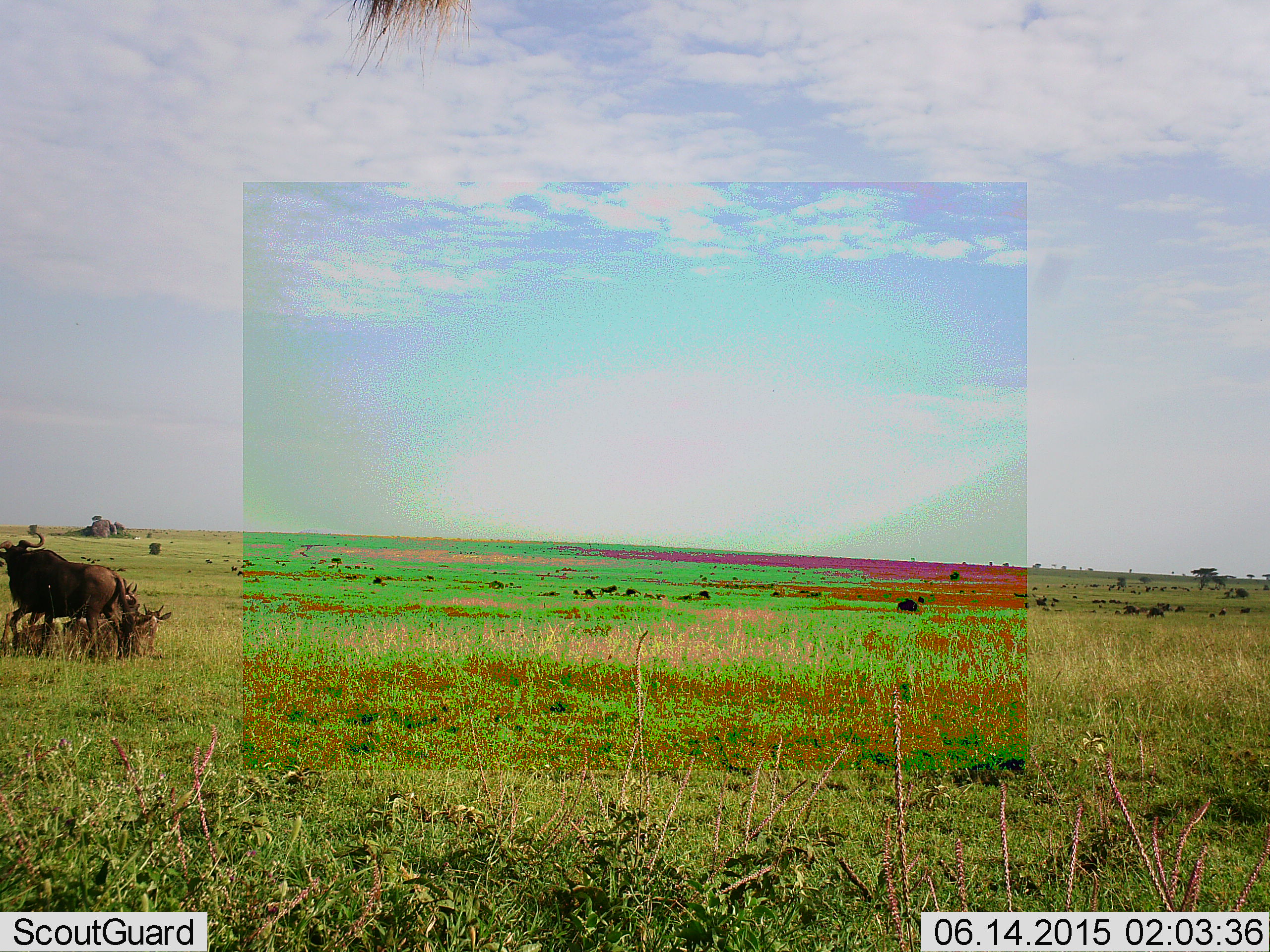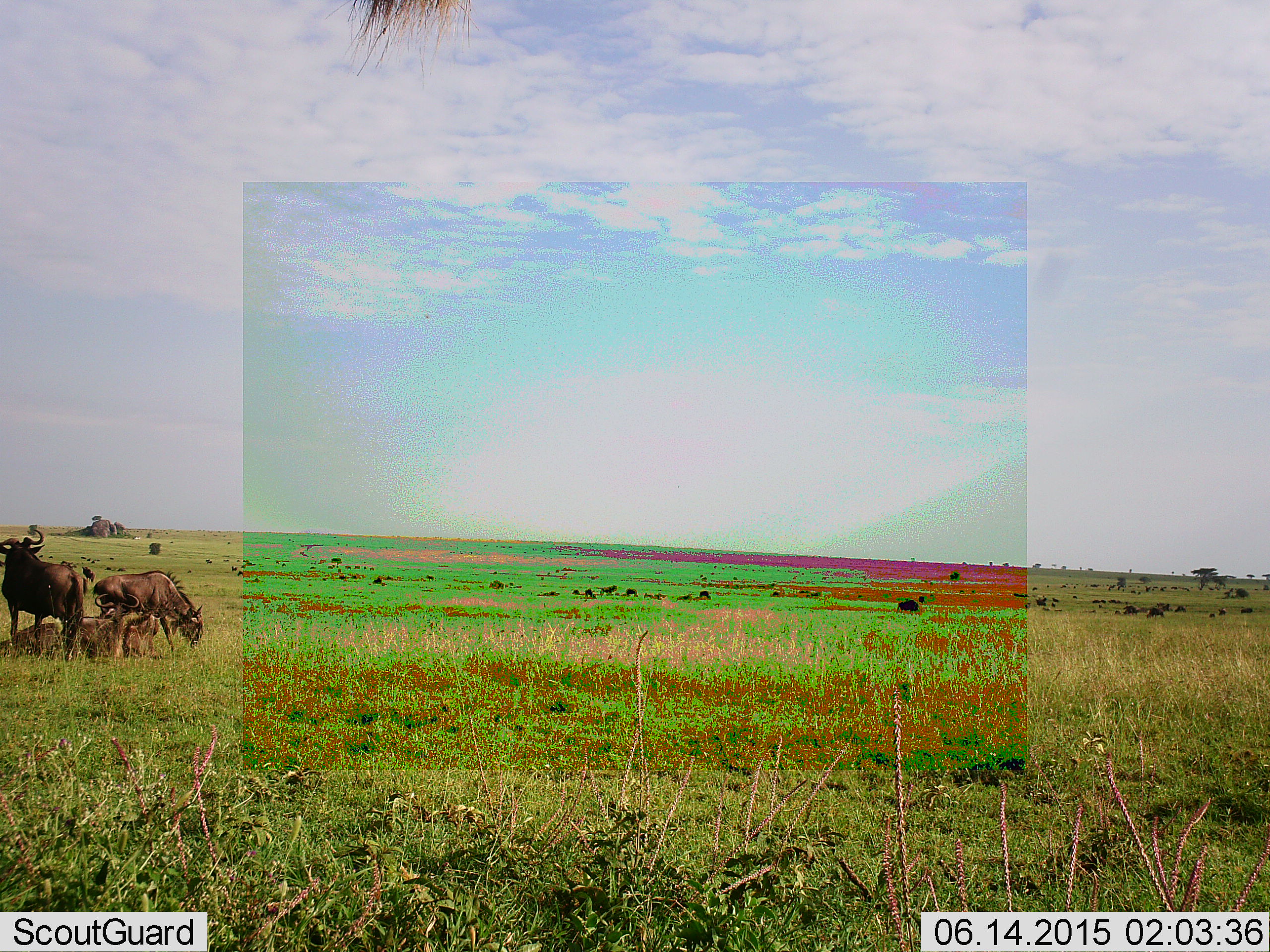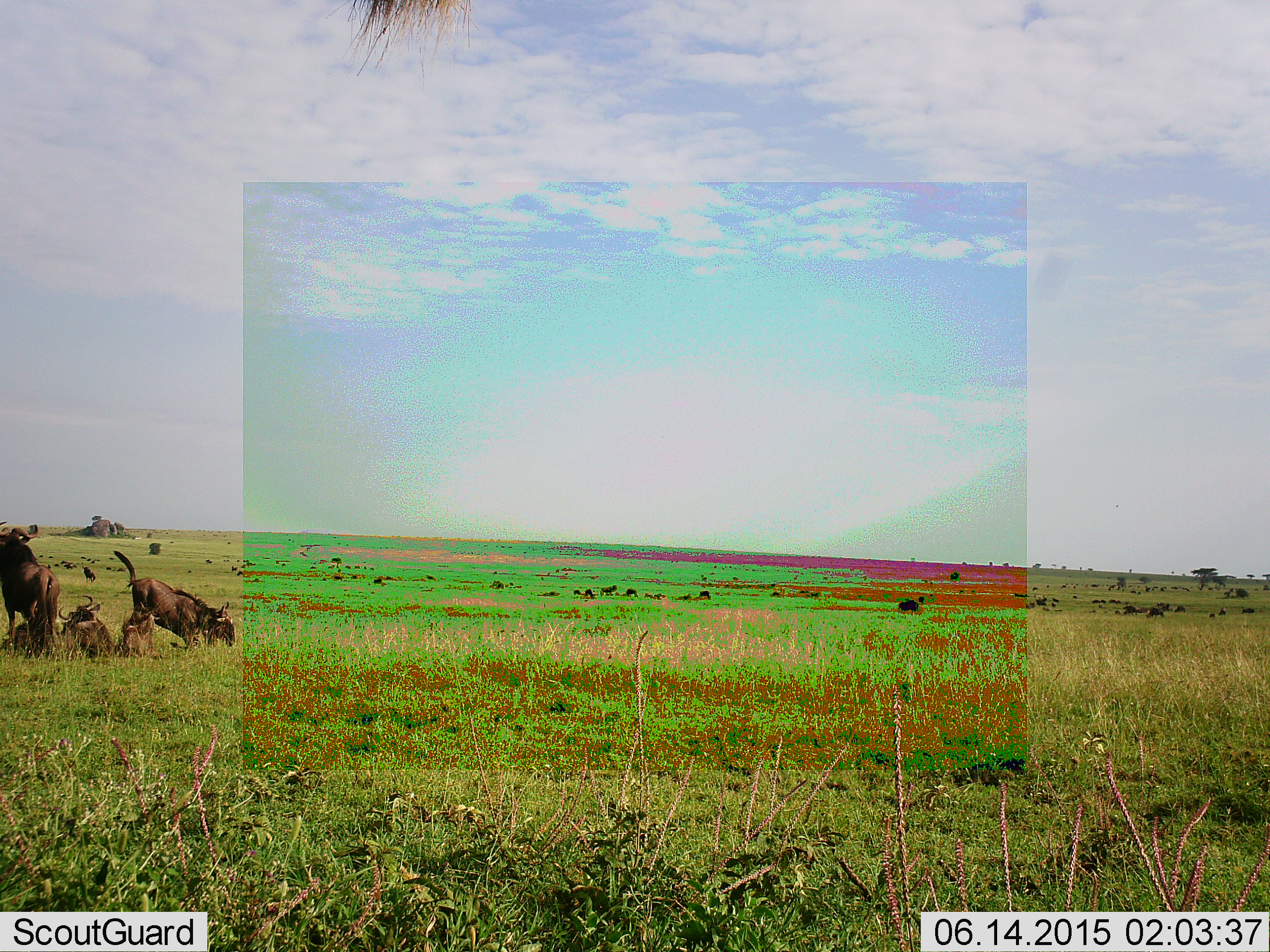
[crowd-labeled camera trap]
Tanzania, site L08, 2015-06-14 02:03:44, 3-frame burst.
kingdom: Animalia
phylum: Chordata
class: Mammalia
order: Artiodactyla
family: Bovidae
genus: Connochaetes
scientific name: Connochaetes taurinus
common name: blue wildebeest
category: wildebeest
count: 5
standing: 90%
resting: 90%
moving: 50%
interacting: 0%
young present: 10%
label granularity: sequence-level